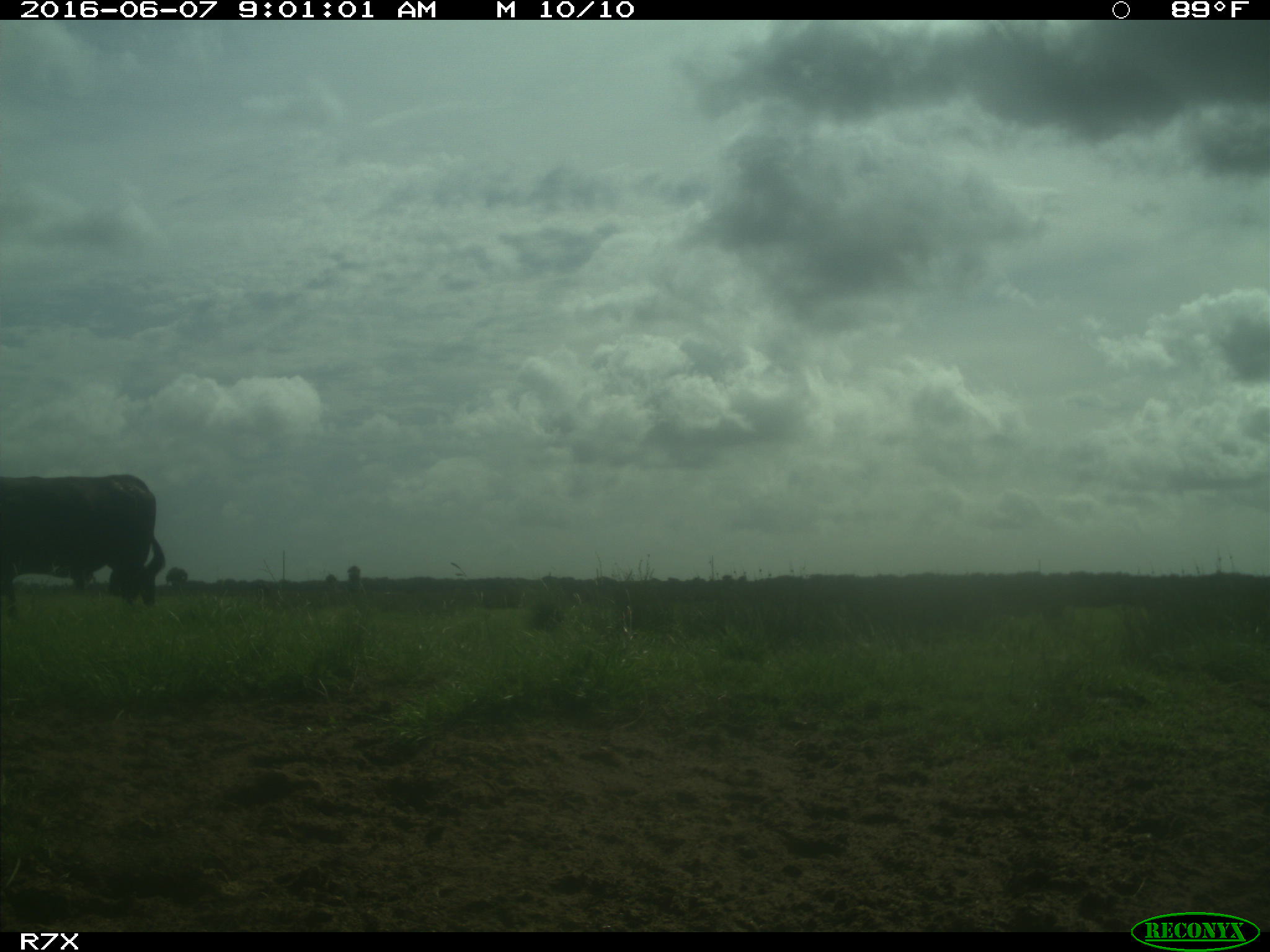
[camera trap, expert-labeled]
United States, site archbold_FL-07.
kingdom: Animalia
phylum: Chordata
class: Mammalia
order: Artiodactyla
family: Bovidae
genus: Bos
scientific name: Bos taurus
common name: domestic cow